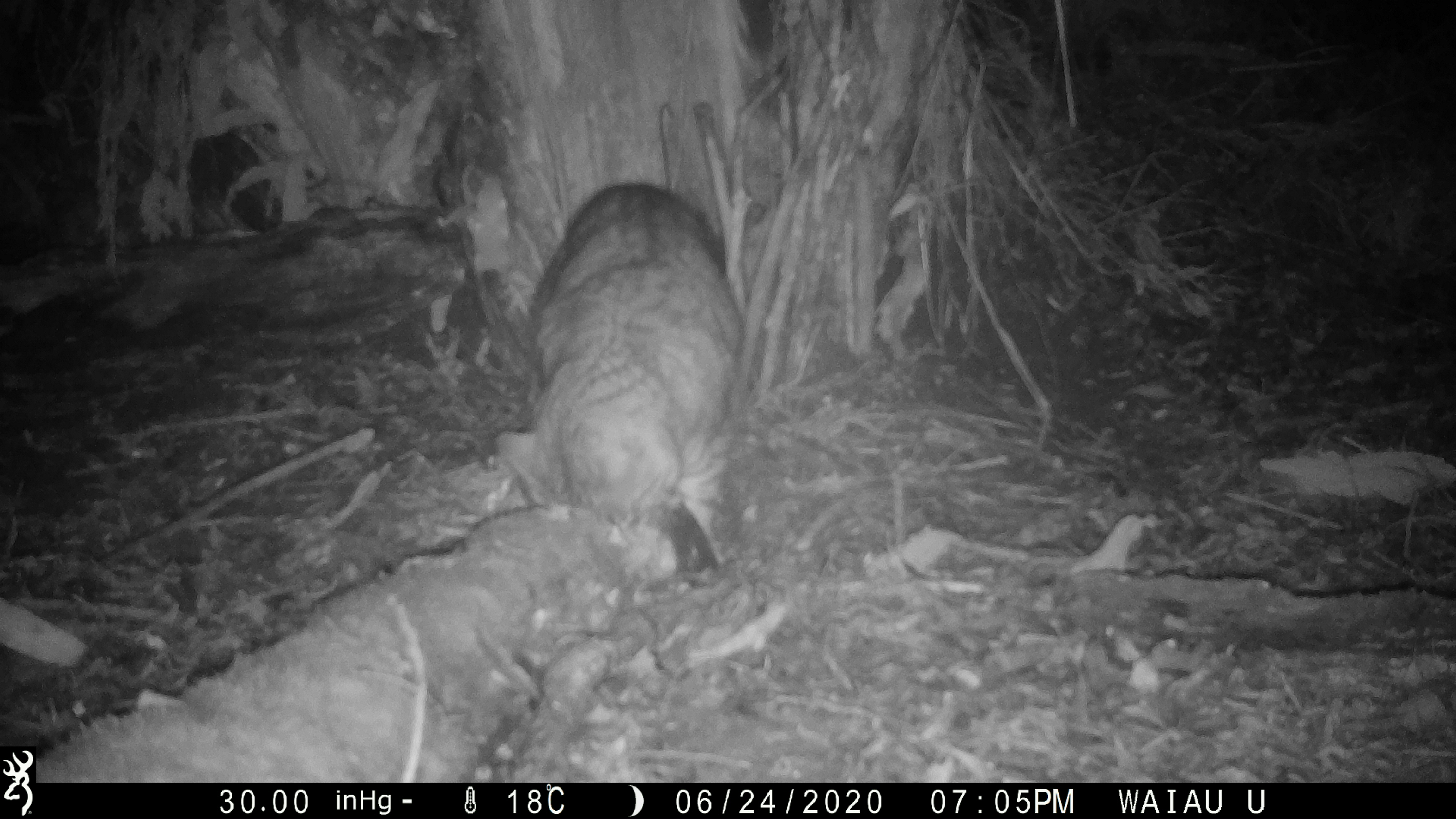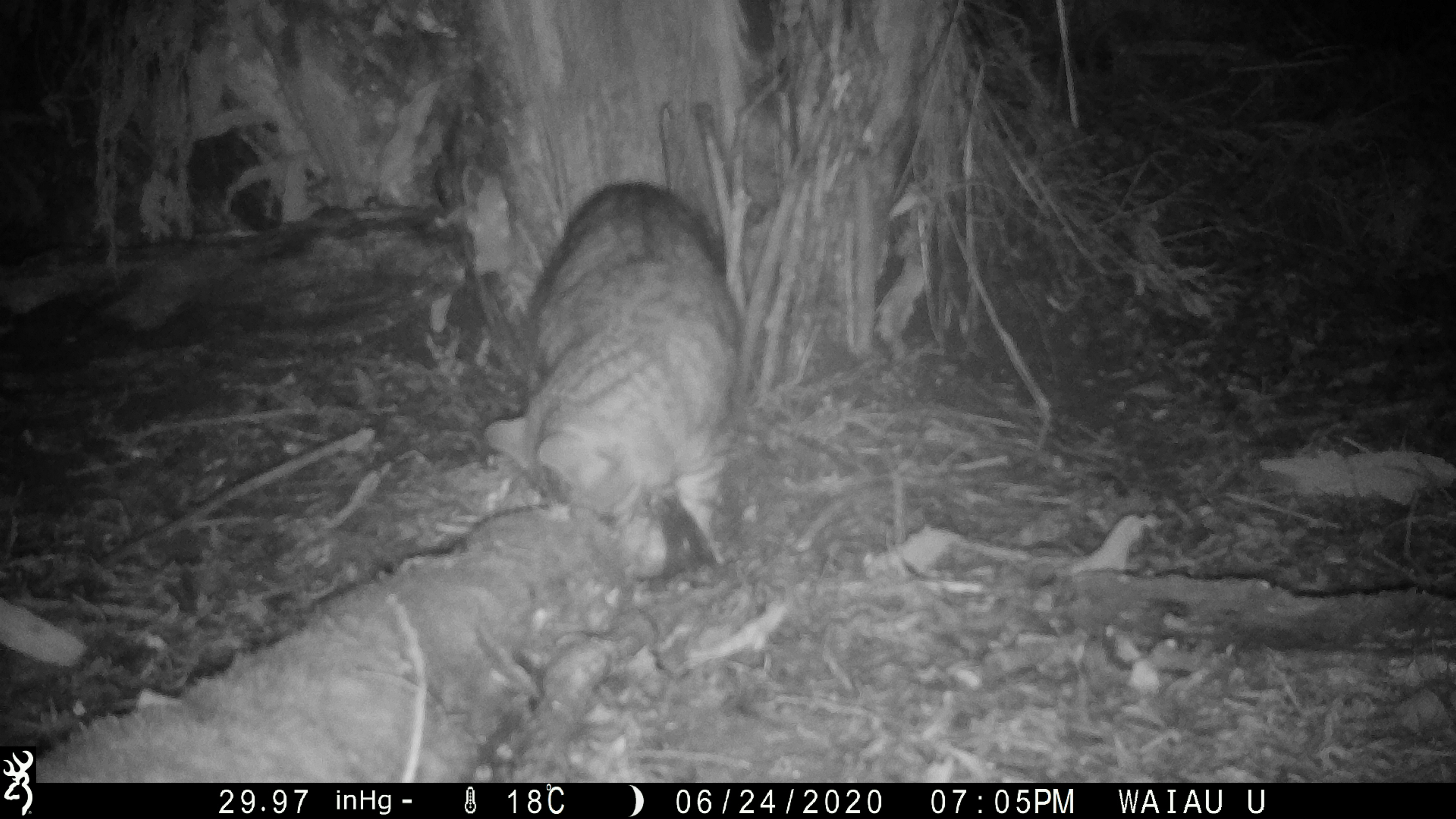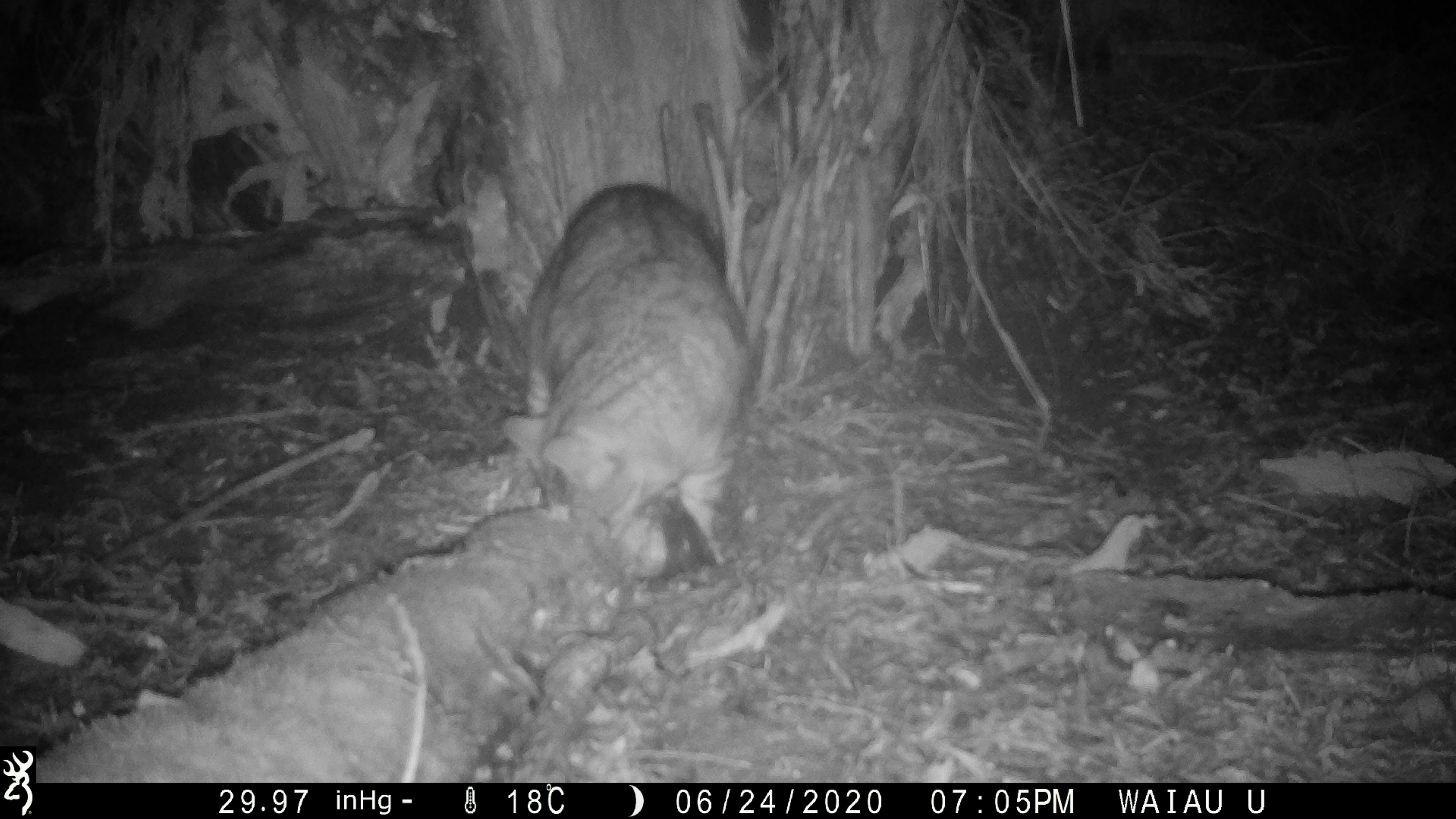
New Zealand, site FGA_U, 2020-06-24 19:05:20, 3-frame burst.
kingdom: Animalia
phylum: Chordata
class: Mammalia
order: Carnivora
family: Felidae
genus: Felis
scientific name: Felis catus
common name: domestic cat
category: cat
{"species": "cat (domestic cat) (Felis catus)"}